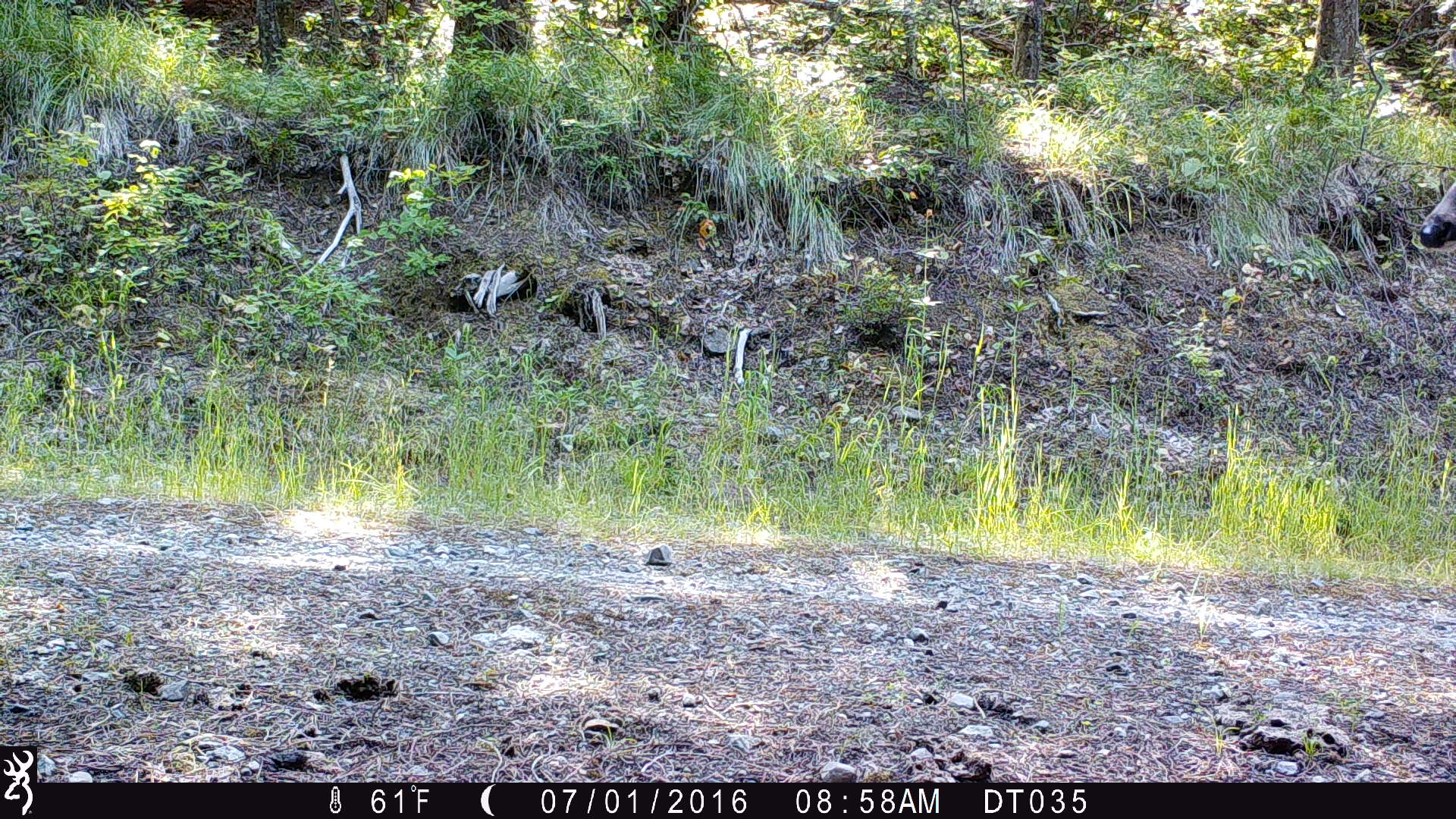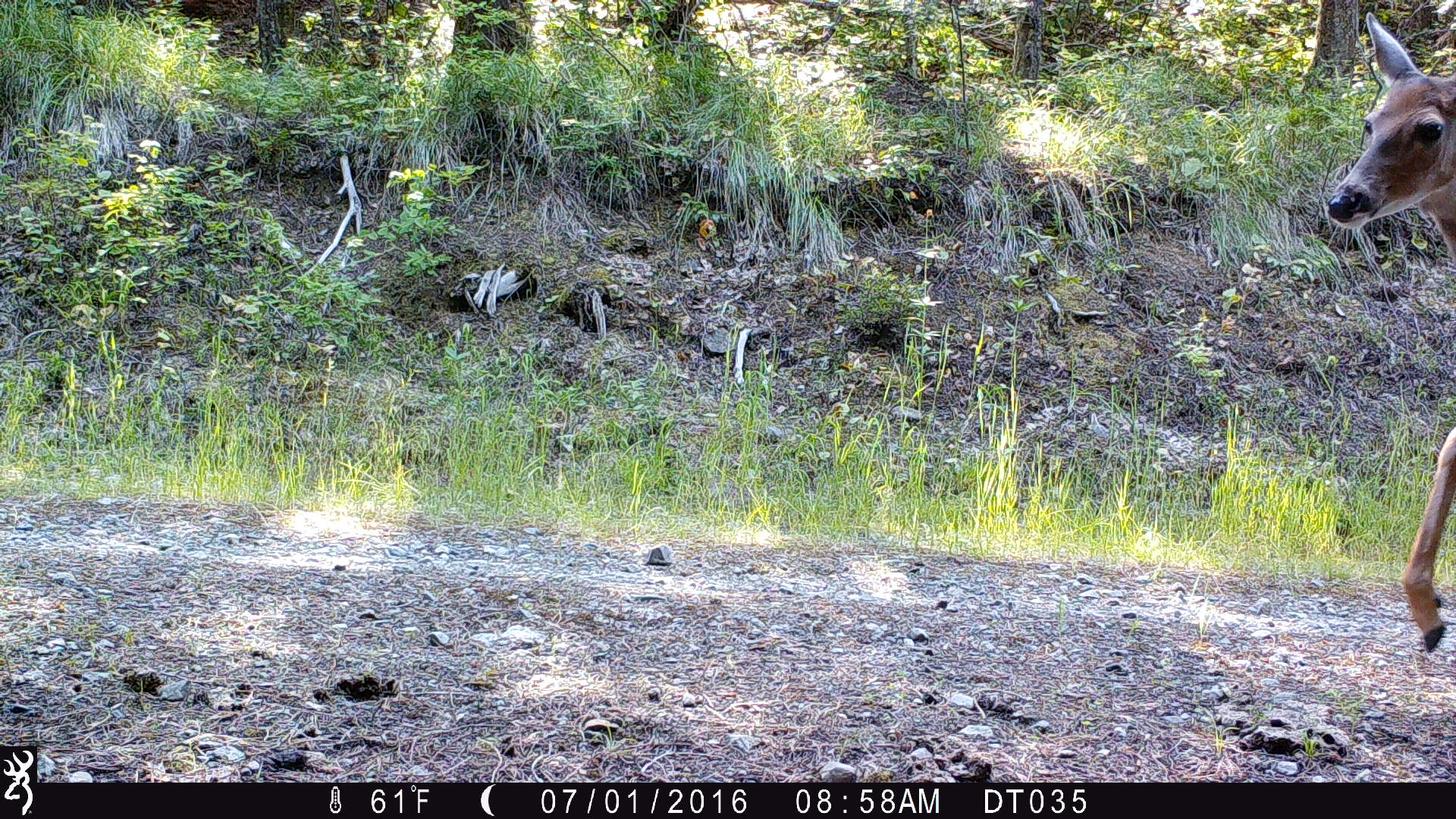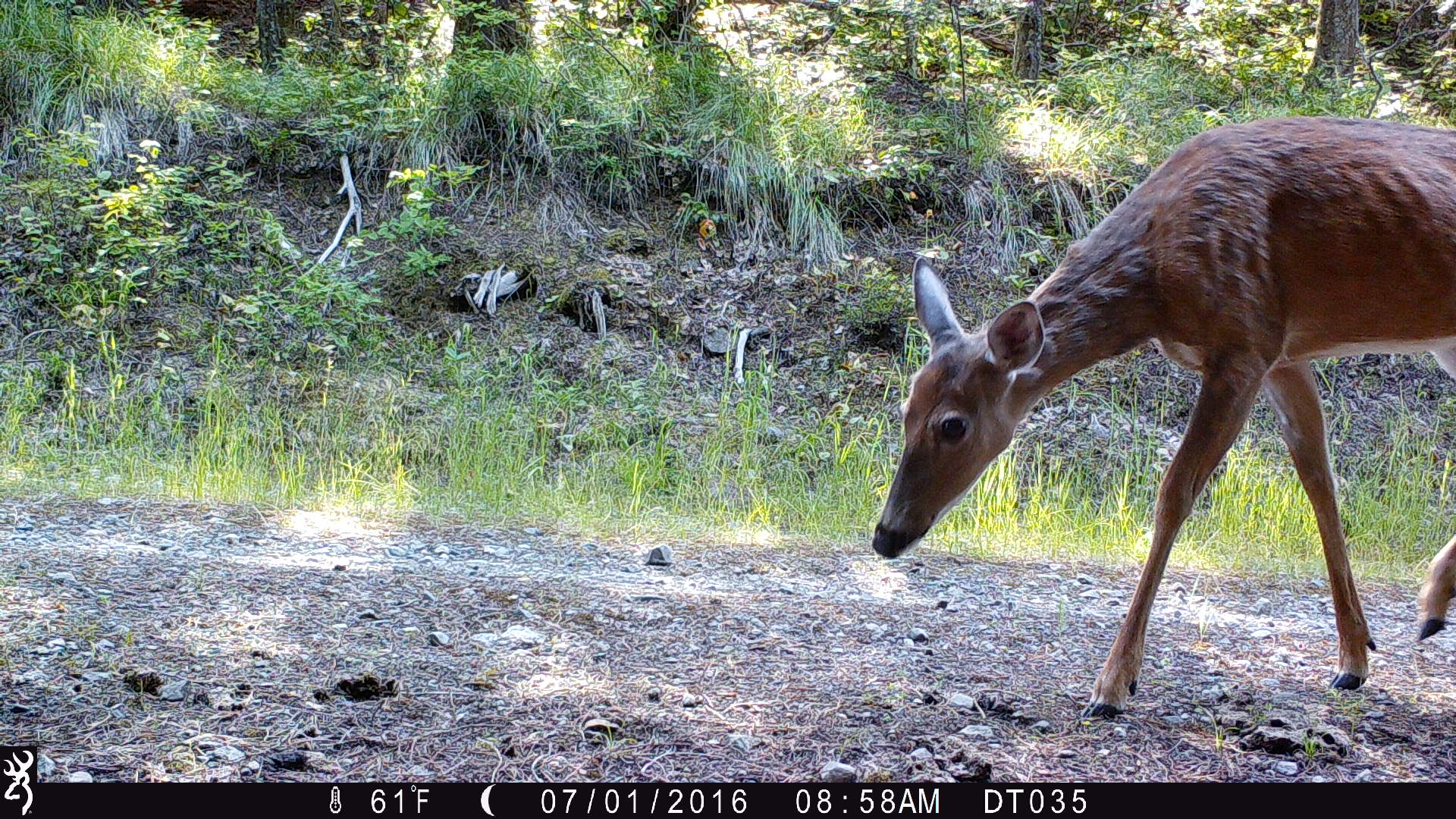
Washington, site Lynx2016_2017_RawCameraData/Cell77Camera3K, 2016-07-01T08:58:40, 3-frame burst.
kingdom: Animalia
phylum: Chordata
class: Mammalia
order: Artiodactyla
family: Cervidae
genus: Odocoileus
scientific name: Odocoileus virginianus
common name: white-tailed deer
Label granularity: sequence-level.